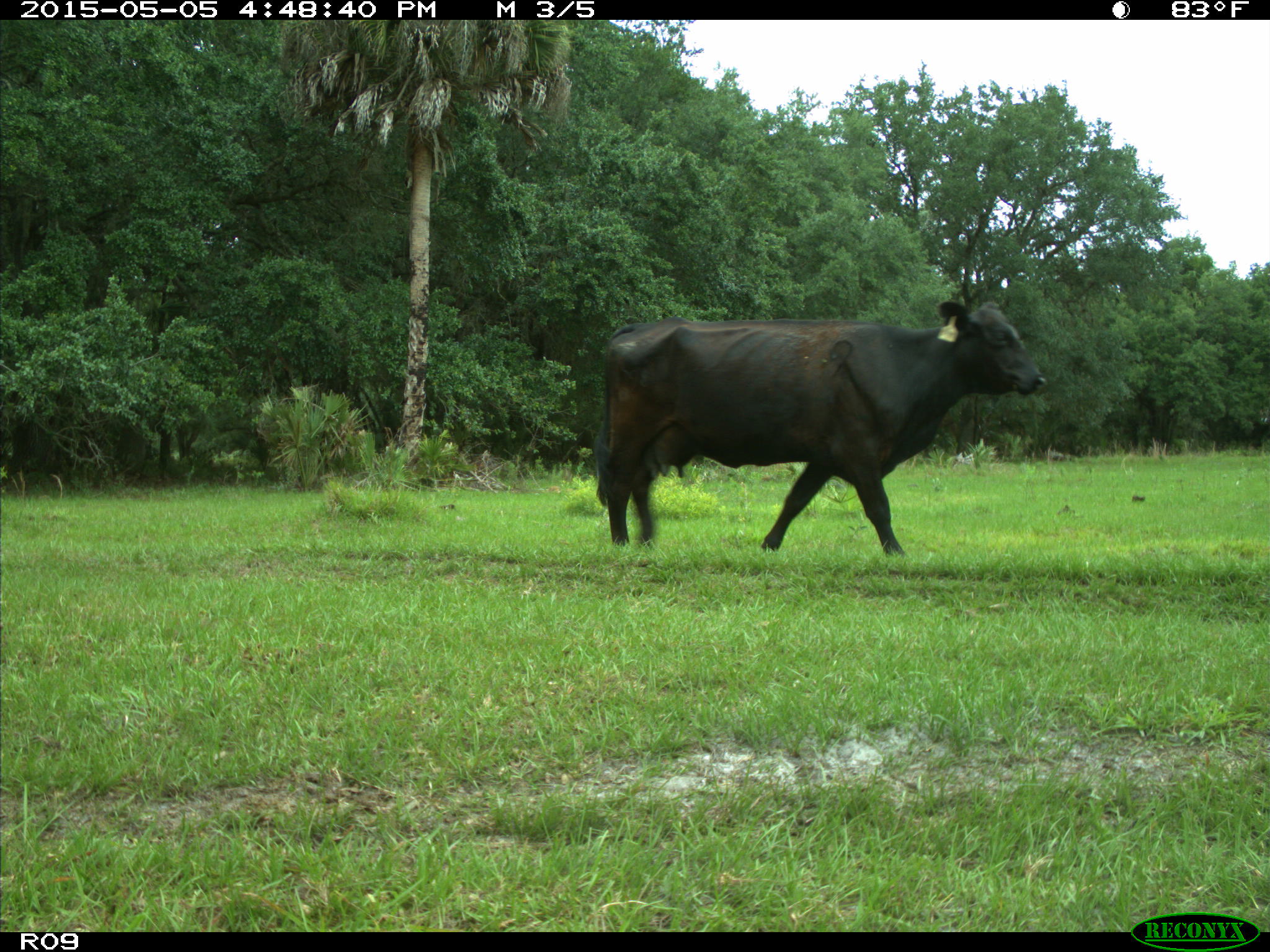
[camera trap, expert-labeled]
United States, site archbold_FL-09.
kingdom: Animalia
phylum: Chordata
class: Mammalia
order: Artiodactyla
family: Bovidae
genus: Bos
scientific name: Bos taurus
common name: domestic cow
Bos taurus (domestic cow).